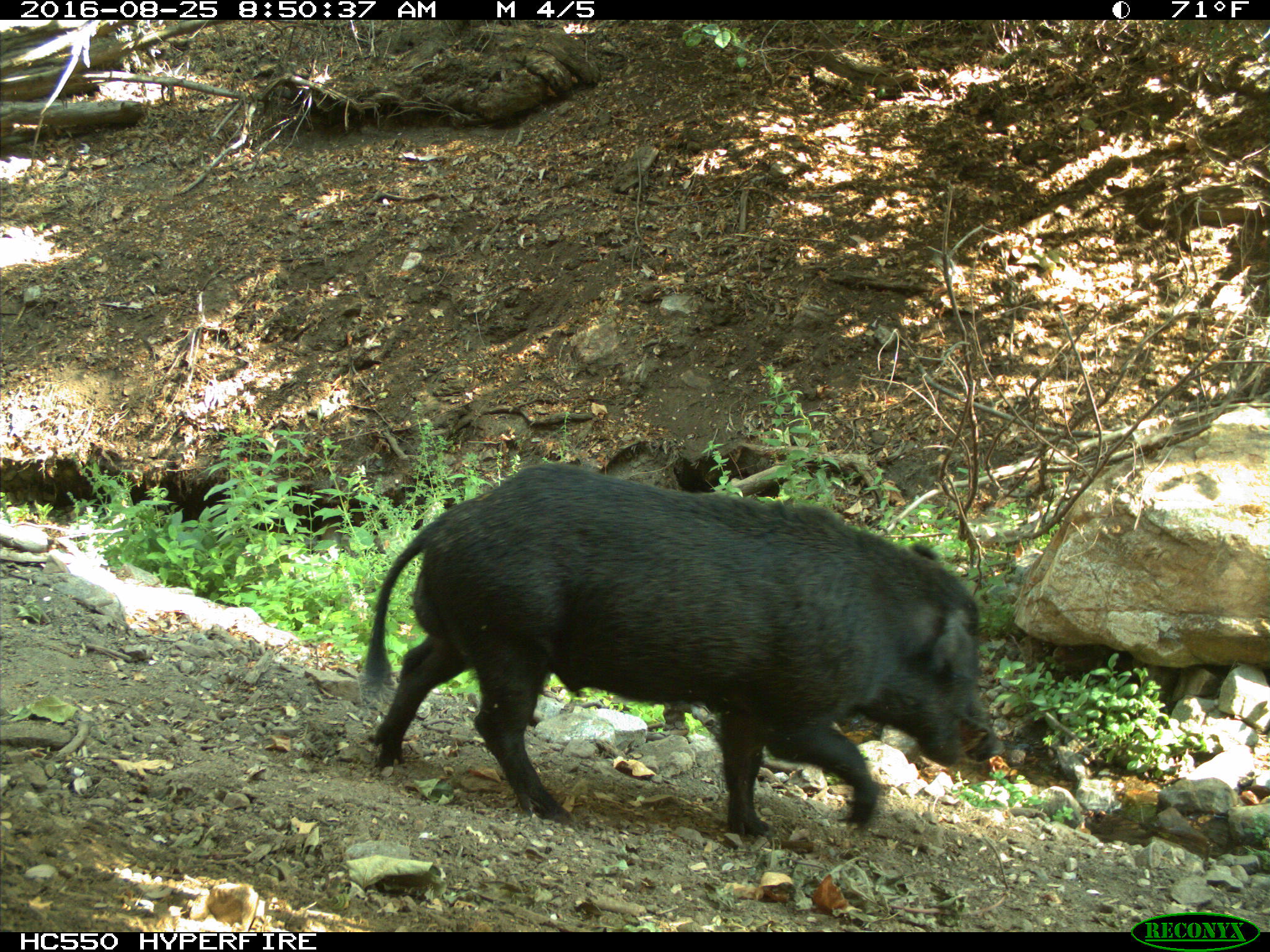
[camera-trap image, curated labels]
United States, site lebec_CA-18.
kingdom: Animalia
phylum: Chordata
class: Mammalia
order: Artiodactyla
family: Suidae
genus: Sus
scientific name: Sus scrofa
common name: wild boar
Sus scrofa (wild boar).